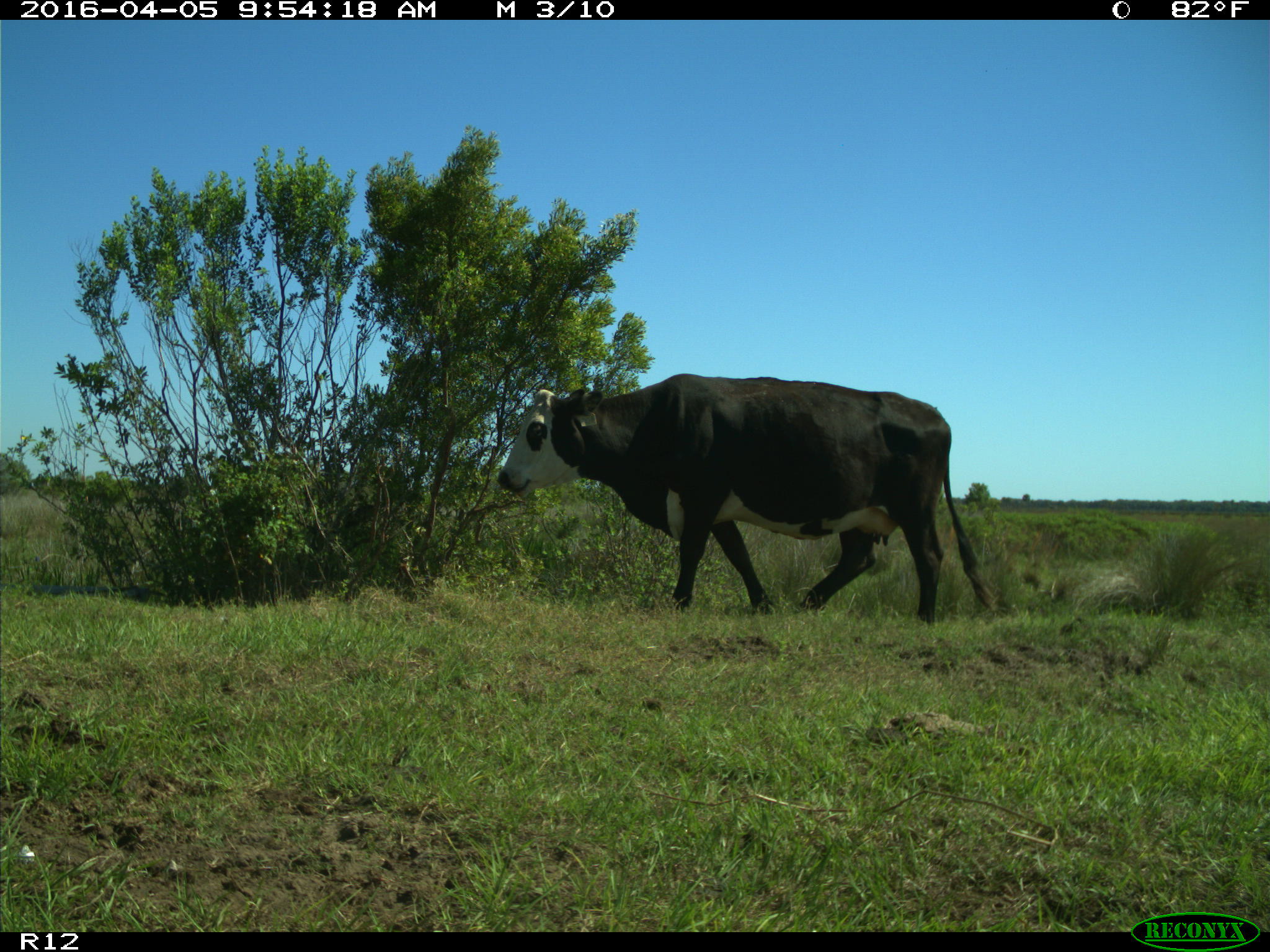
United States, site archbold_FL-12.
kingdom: Animalia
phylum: Chordata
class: Mammalia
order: Artiodactyla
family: Bovidae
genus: Bos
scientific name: Bos taurus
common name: domestic cow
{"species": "Bos taurus (domestic cow)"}